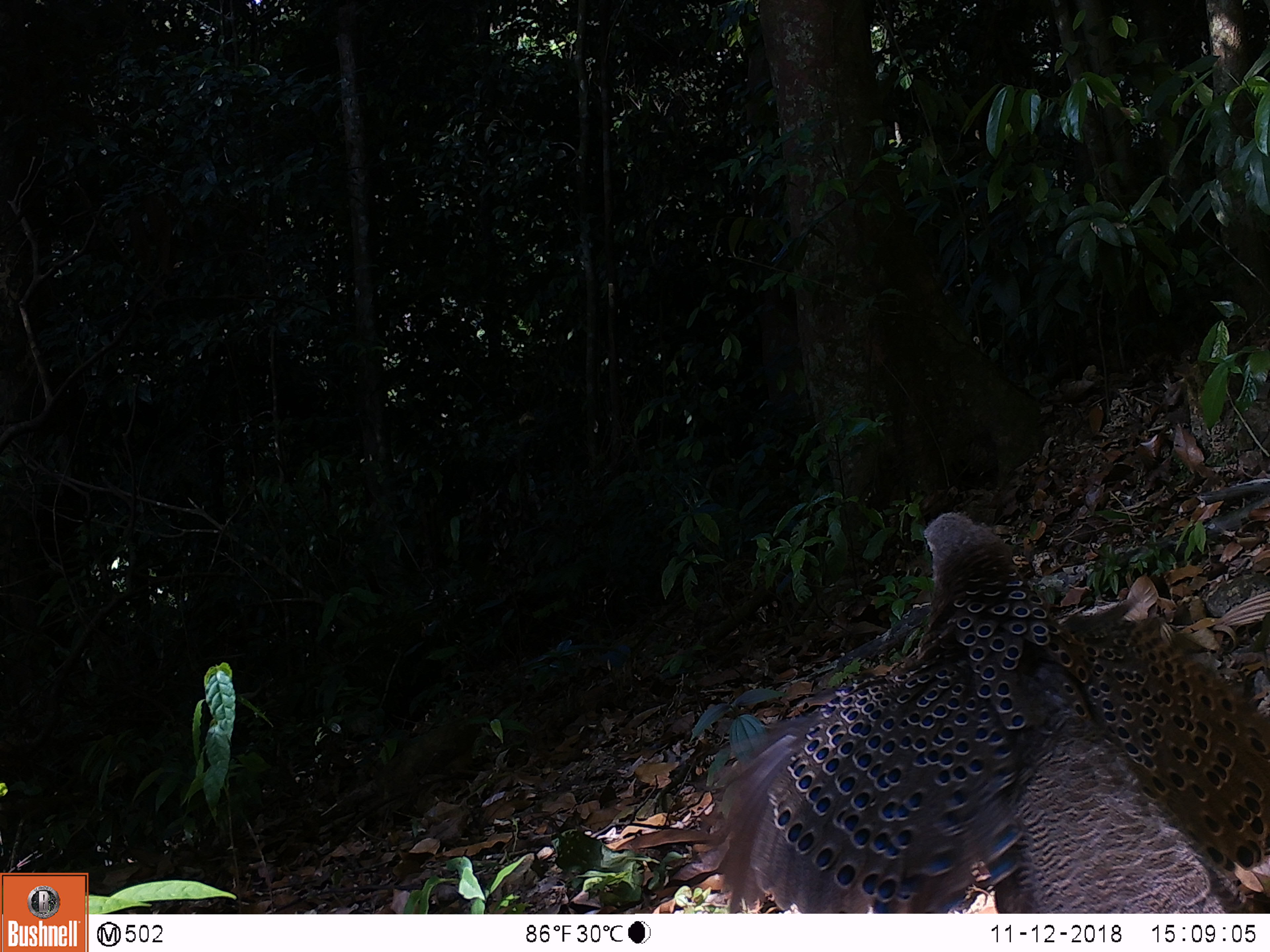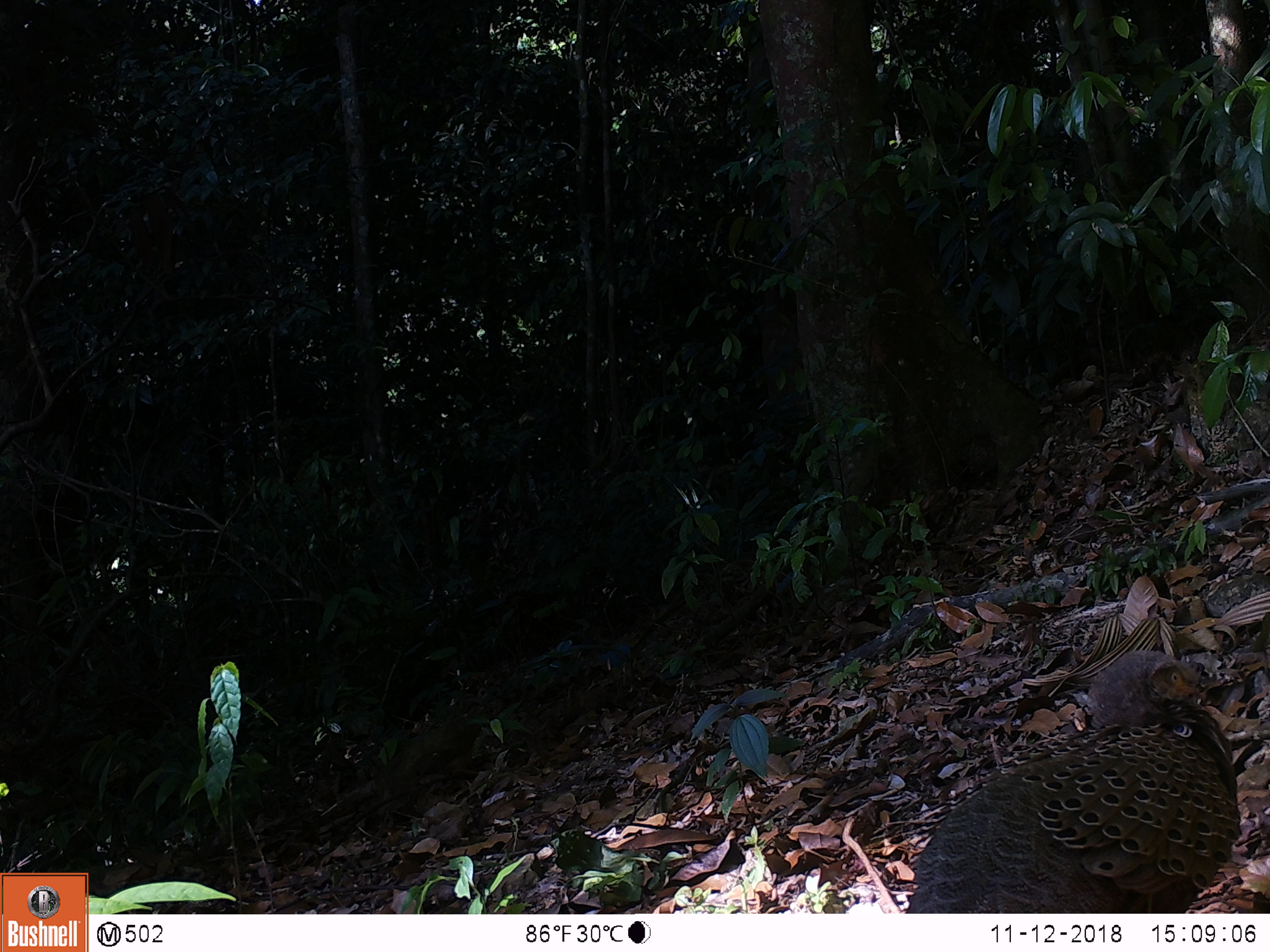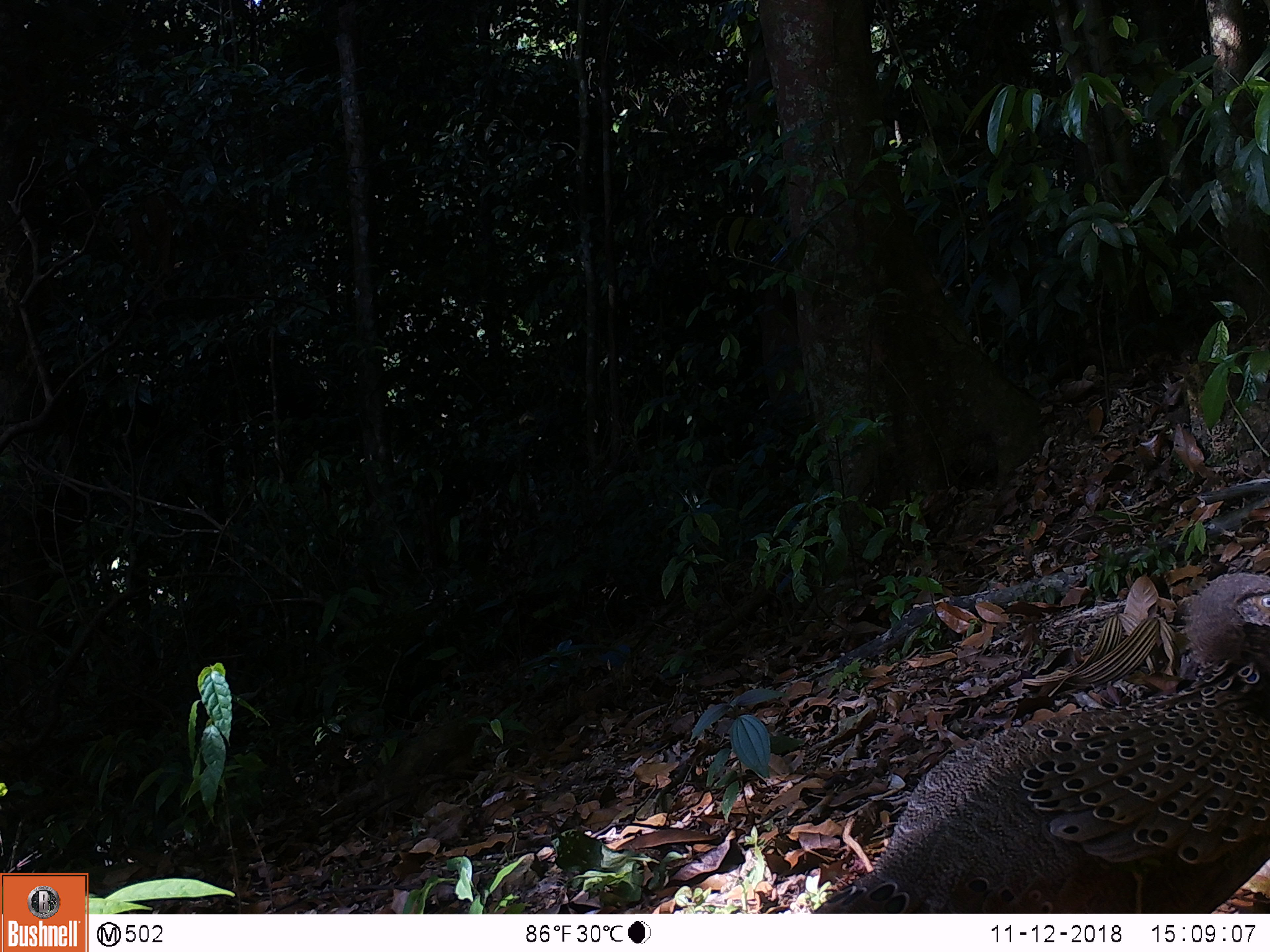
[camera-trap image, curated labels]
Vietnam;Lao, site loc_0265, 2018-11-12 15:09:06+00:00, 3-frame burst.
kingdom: Animalia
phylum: Chordata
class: Aves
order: Galliformes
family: Phasianidae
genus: Polyplectron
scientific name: Polyplectron bicalcaratum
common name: gray peacock-pheasant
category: grey peacock pheasant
Grey peacock pheasant (gray peacock-pheasant) (Polyplectron bicalcaratum). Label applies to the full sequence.